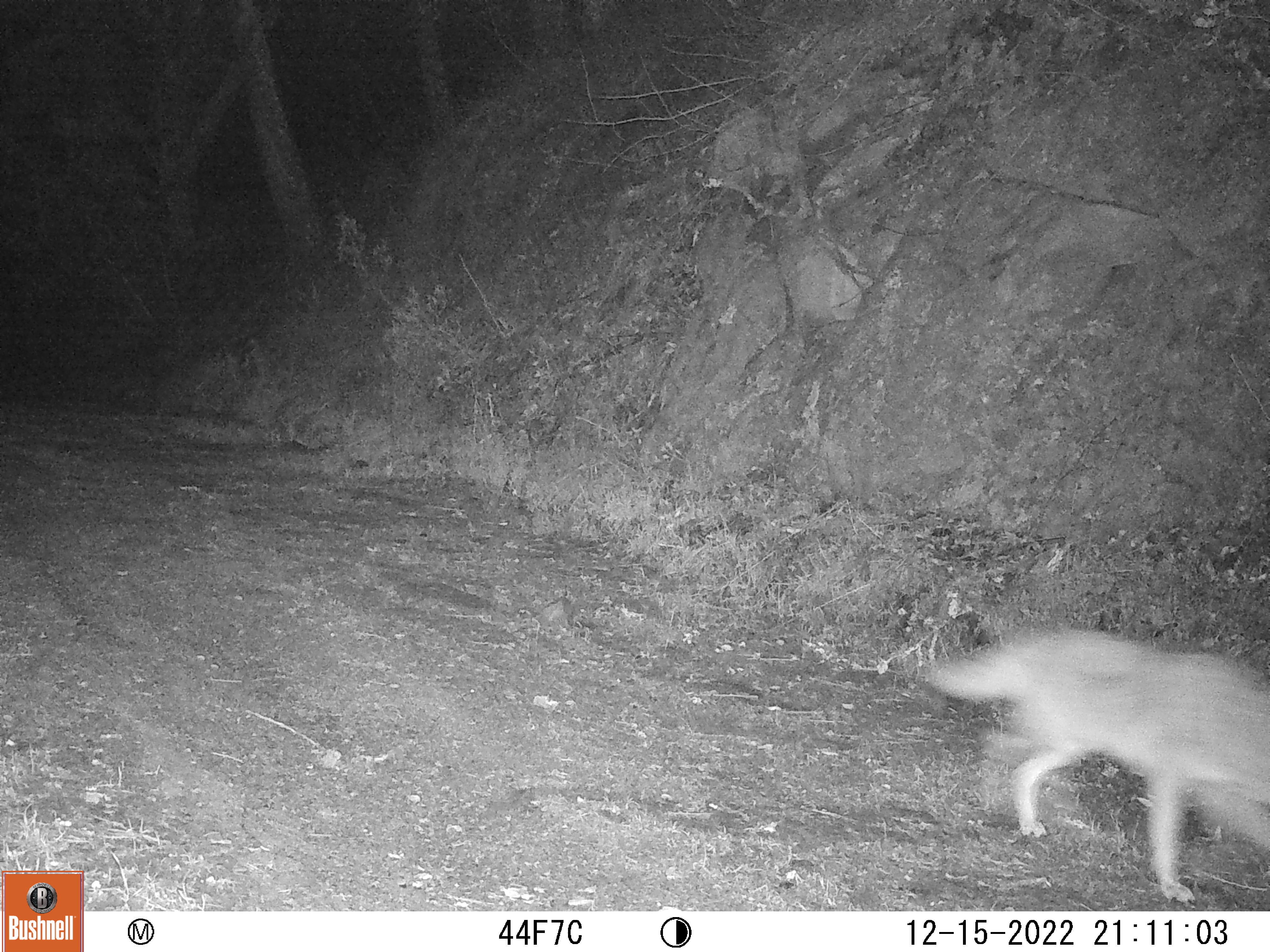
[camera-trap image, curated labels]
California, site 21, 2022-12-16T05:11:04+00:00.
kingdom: Animalia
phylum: Chordata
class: Mammalia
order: Carnivora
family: Canidae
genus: Canis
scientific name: Canis latrans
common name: coyote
Coyote (Canis latrans).